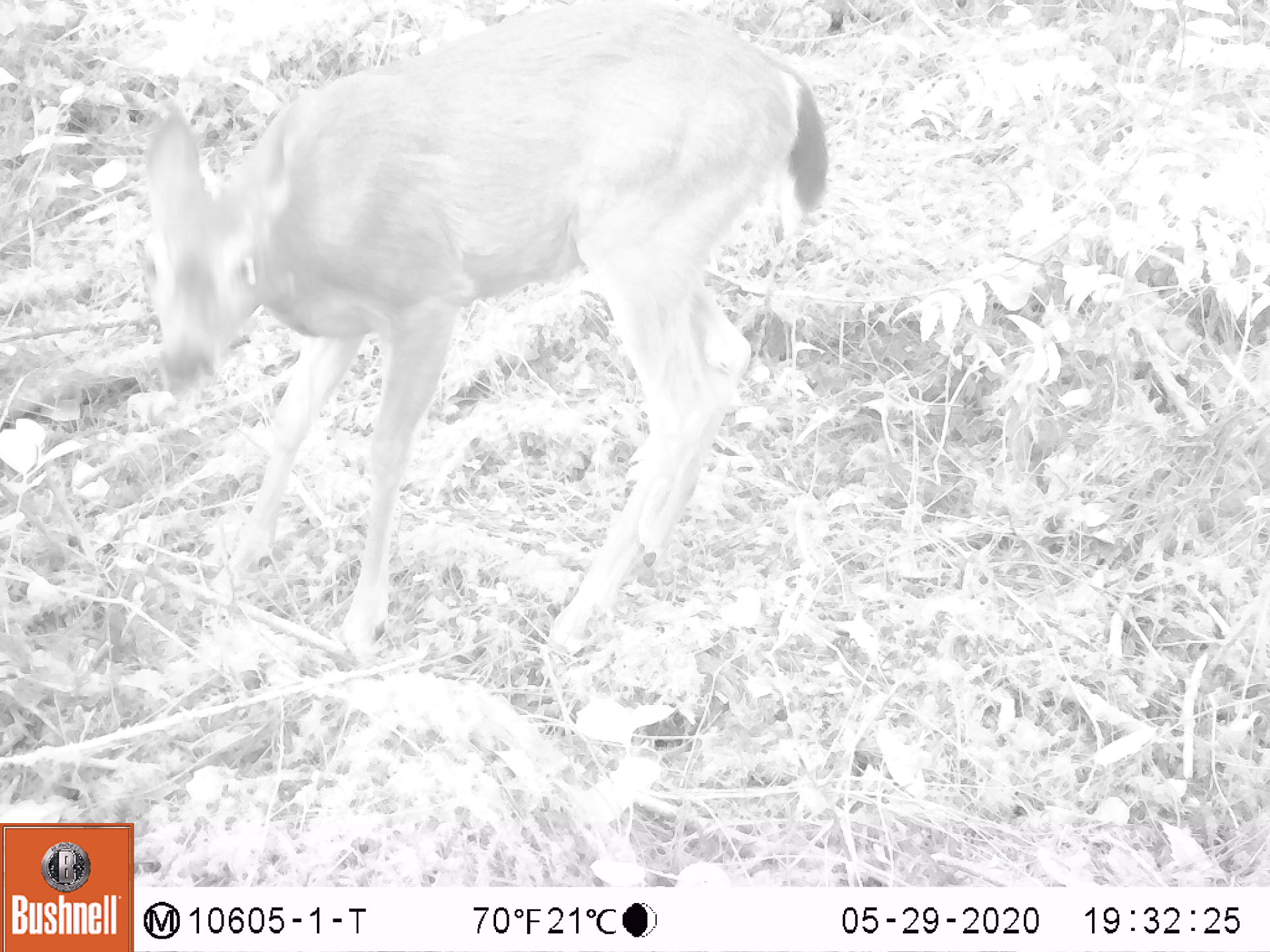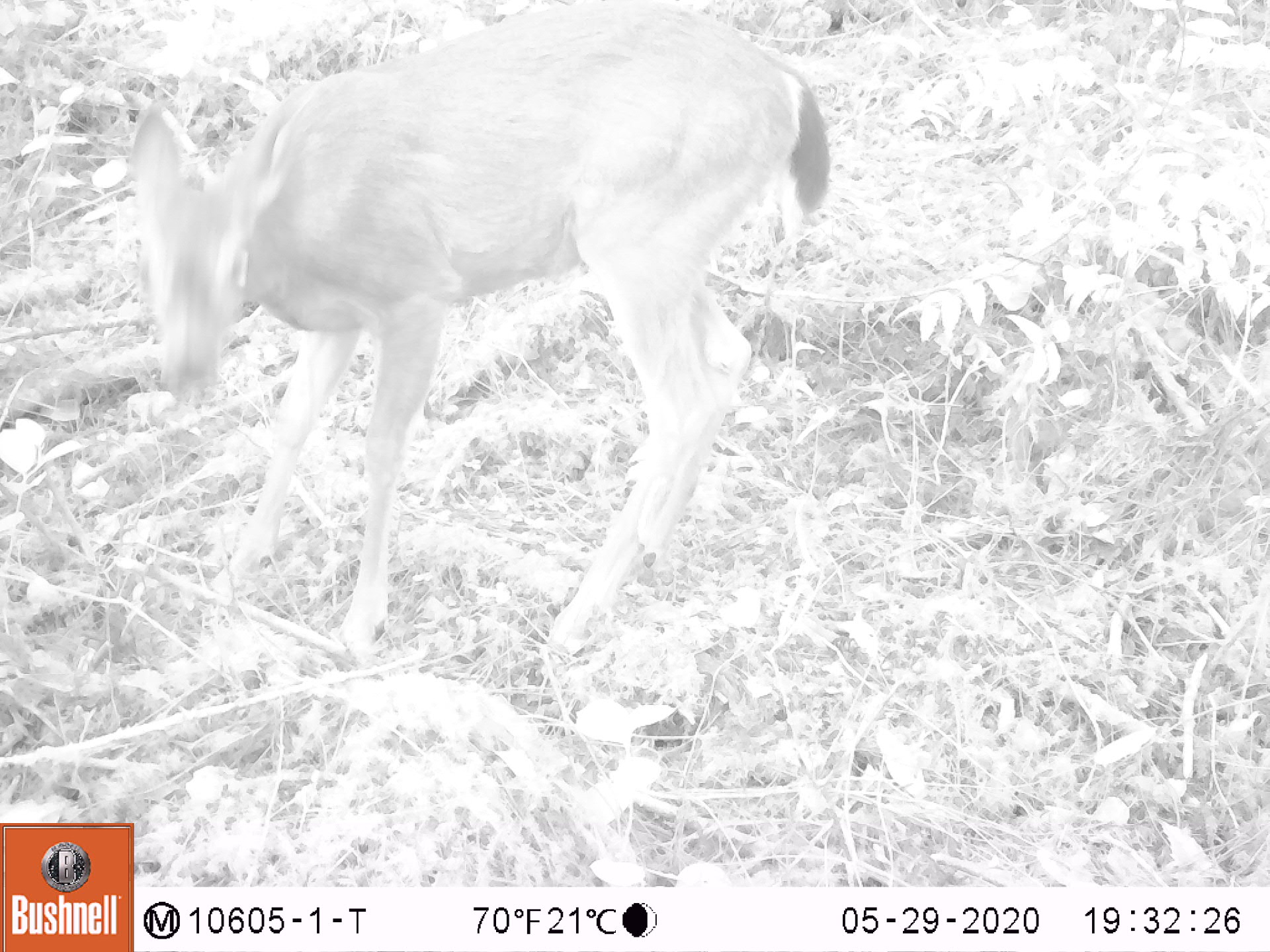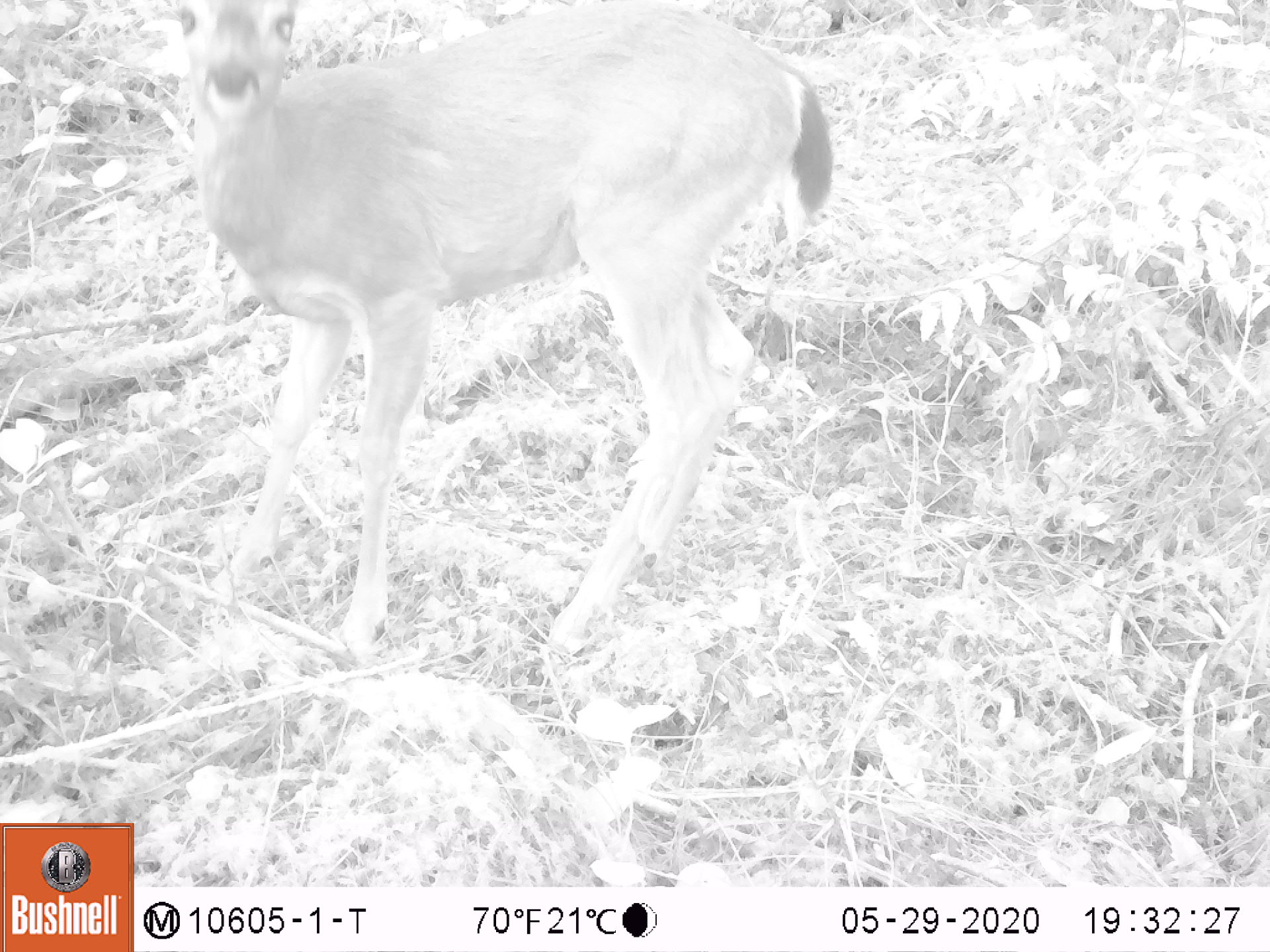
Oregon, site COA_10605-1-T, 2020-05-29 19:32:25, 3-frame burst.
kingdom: Animalia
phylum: Chordata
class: Mammalia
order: Artiodactyla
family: Cervidae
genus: Odocoileus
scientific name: Odocoileus hemionus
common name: black-tailed deer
Black-tailed deer (Odocoileus hemionus).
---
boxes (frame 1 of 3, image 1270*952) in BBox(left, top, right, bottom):
black-tailed deer: BBox(124, 1, 843, 671)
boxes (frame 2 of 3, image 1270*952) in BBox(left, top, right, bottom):
black-tailed deer: BBox(120, 3, 841, 660)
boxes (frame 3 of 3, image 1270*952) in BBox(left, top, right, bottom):
black-tailed deer: BBox(161, 3, 841, 668)